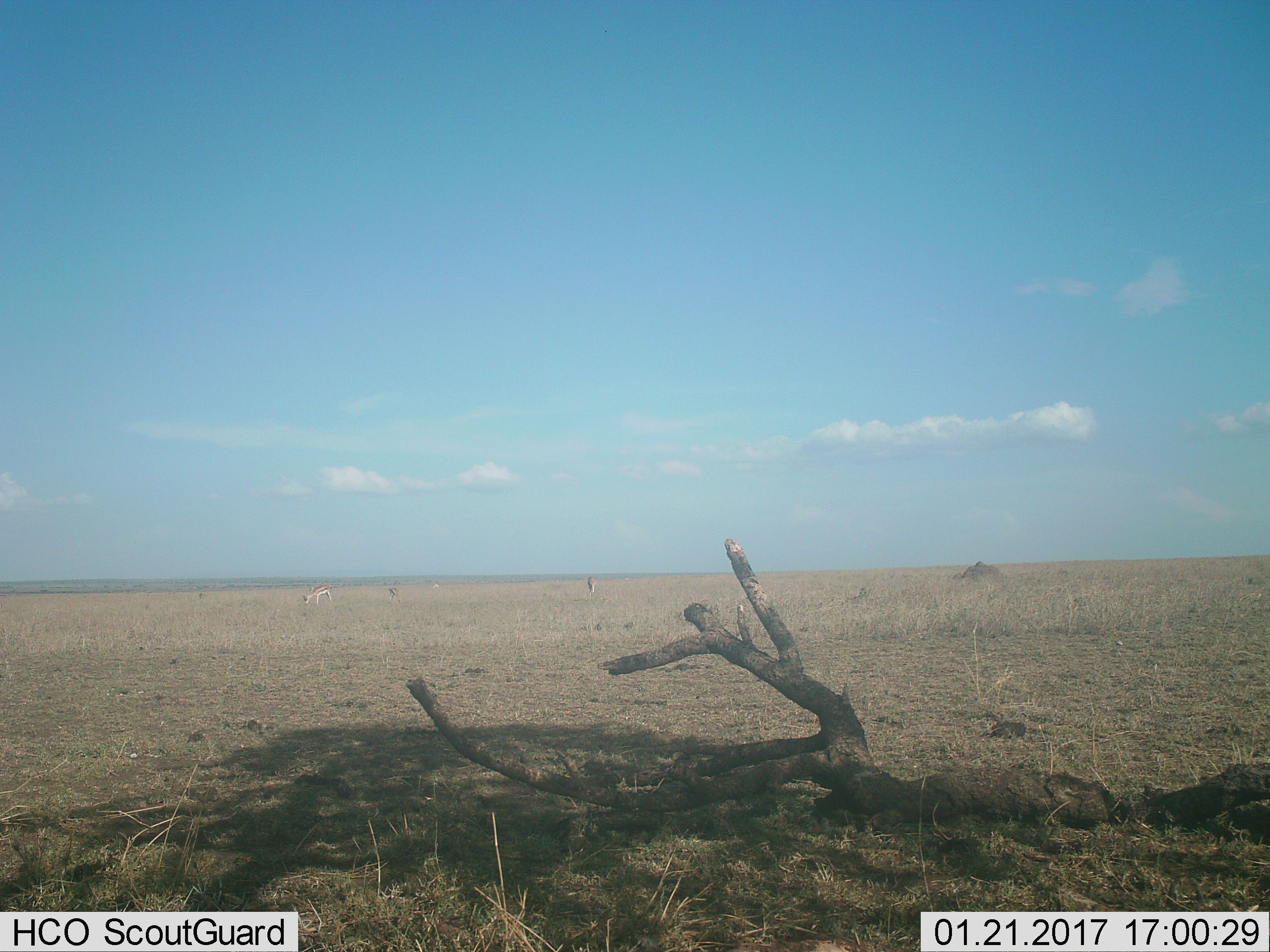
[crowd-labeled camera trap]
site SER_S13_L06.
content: unidentified animal